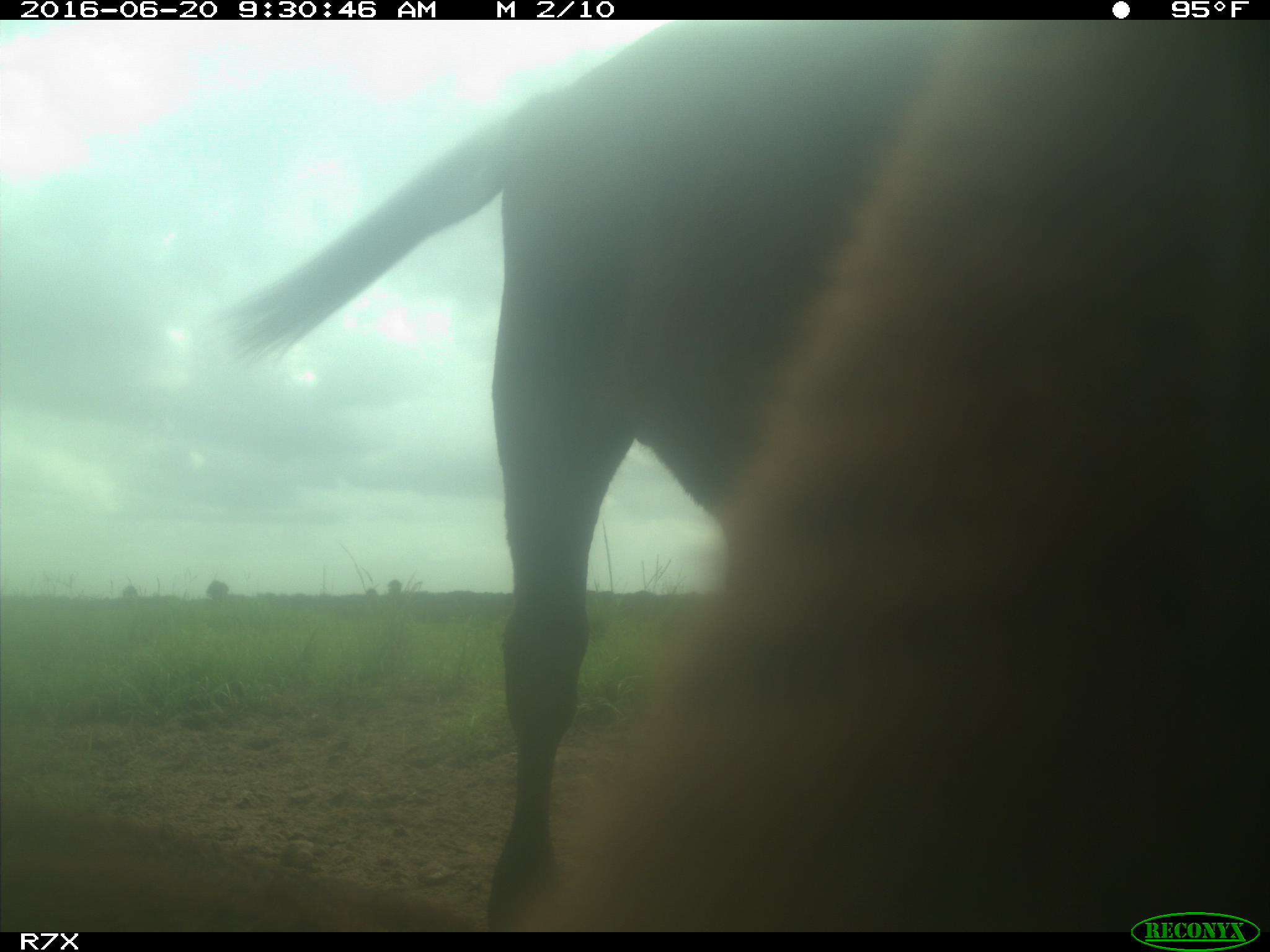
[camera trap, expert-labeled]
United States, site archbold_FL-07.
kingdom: Animalia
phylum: Chordata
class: Mammalia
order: Artiodactyla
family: Bovidae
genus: Bos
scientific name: Bos taurus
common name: domestic cow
Bos taurus (domestic cow).